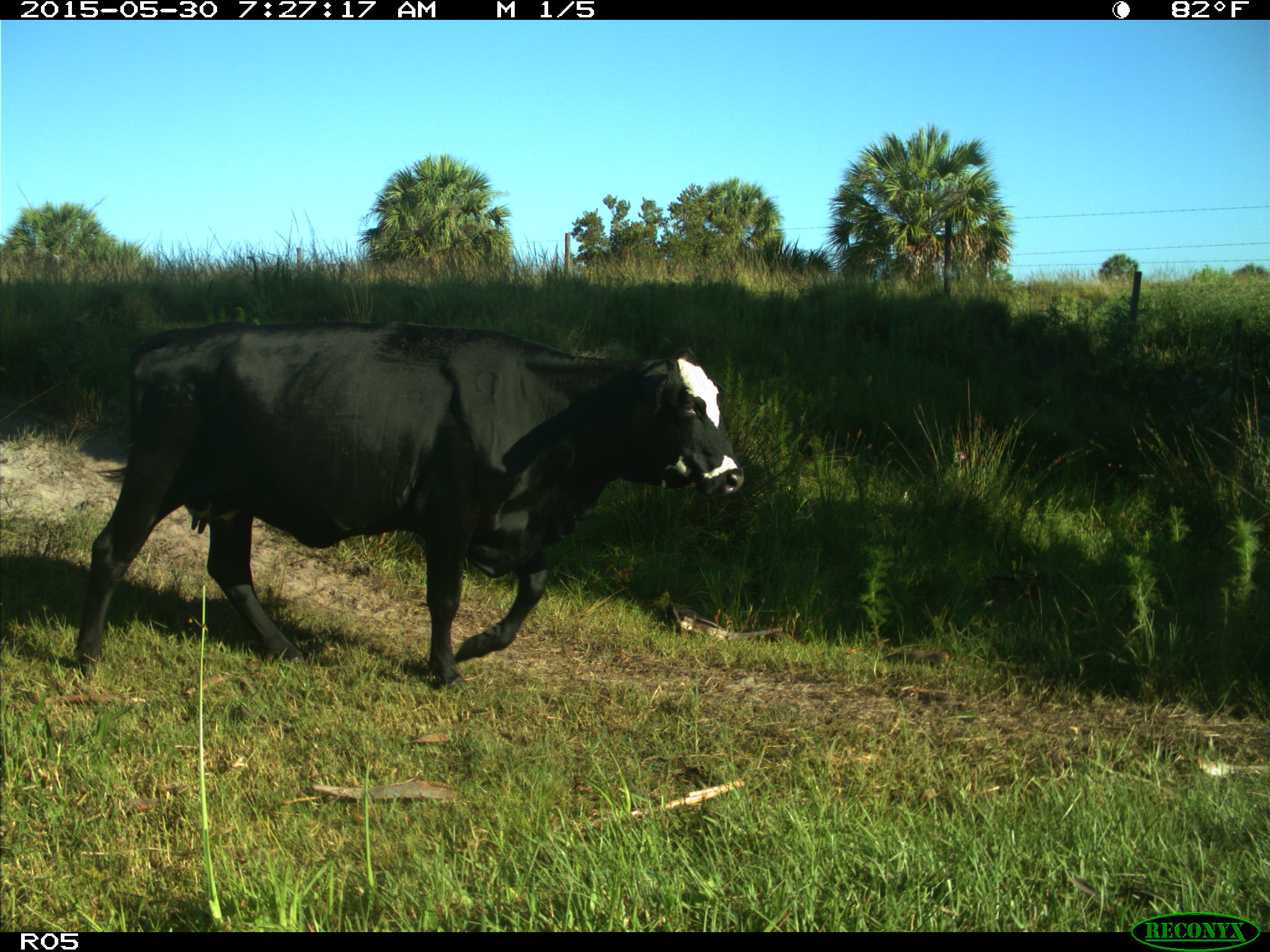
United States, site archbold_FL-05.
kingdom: Animalia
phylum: Chordata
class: Mammalia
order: Artiodactyla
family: Bovidae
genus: Bos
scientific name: Bos taurus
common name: domestic cow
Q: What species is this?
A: Bos taurus (domestic cow).